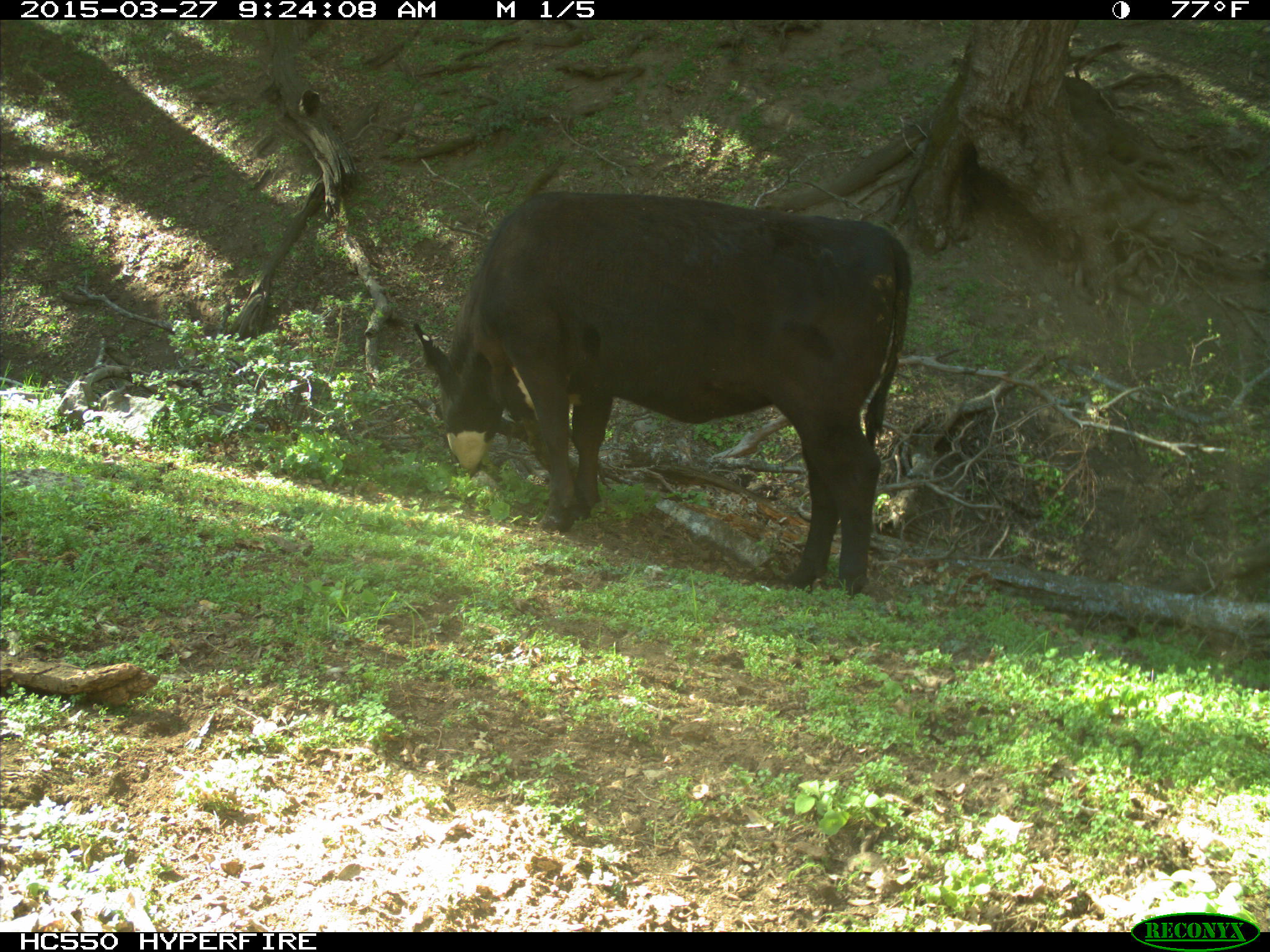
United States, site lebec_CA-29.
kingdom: Animalia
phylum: Chordata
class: Mammalia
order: Artiodactyla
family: Bovidae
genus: Bos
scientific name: Bos taurus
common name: domestic cow